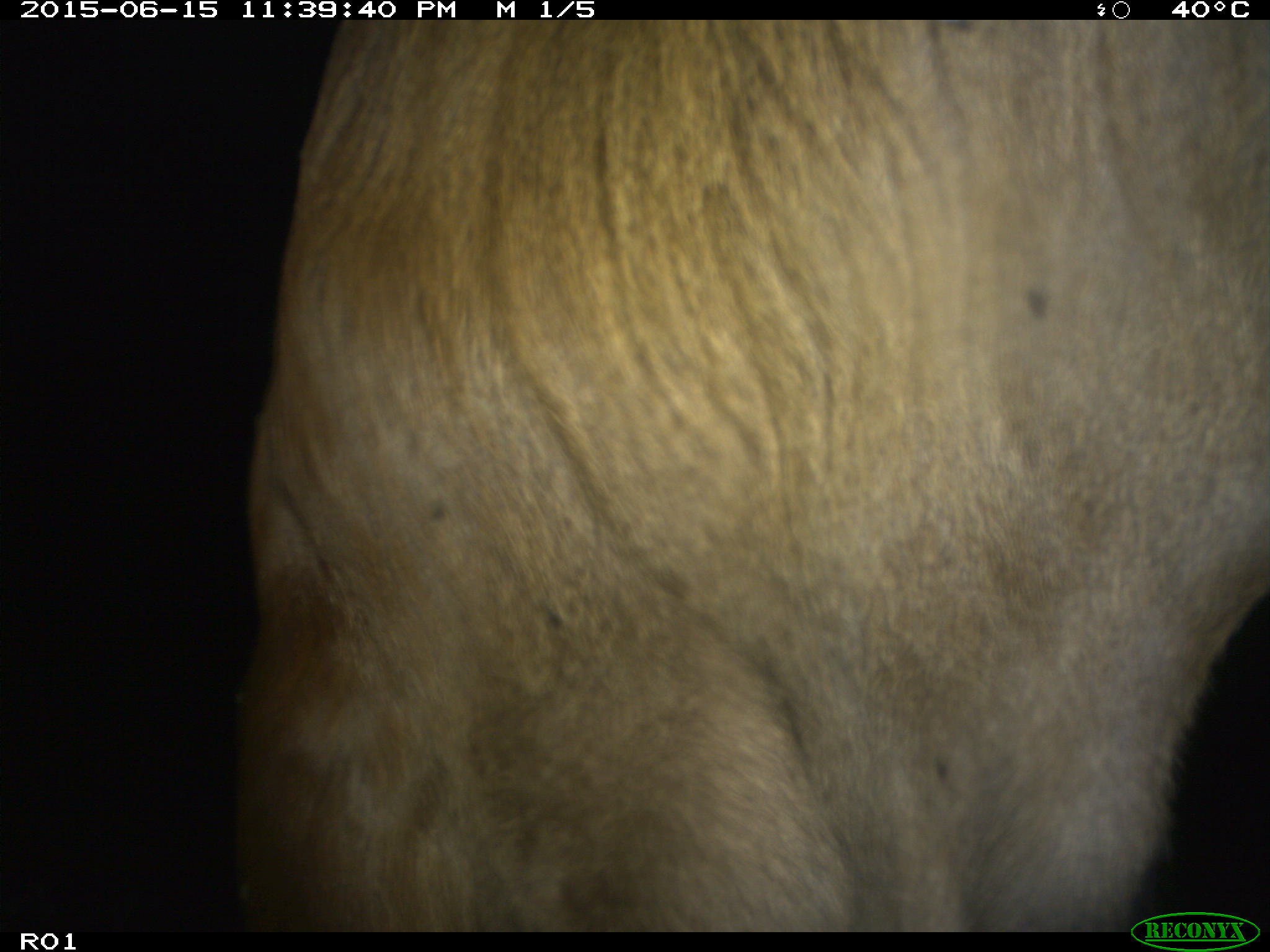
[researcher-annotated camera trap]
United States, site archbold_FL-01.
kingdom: Animalia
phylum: Chordata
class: Mammalia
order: Artiodactyla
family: Bovidae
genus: Bos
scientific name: Bos taurus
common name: domestic cow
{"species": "Bos taurus (domestic cow)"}